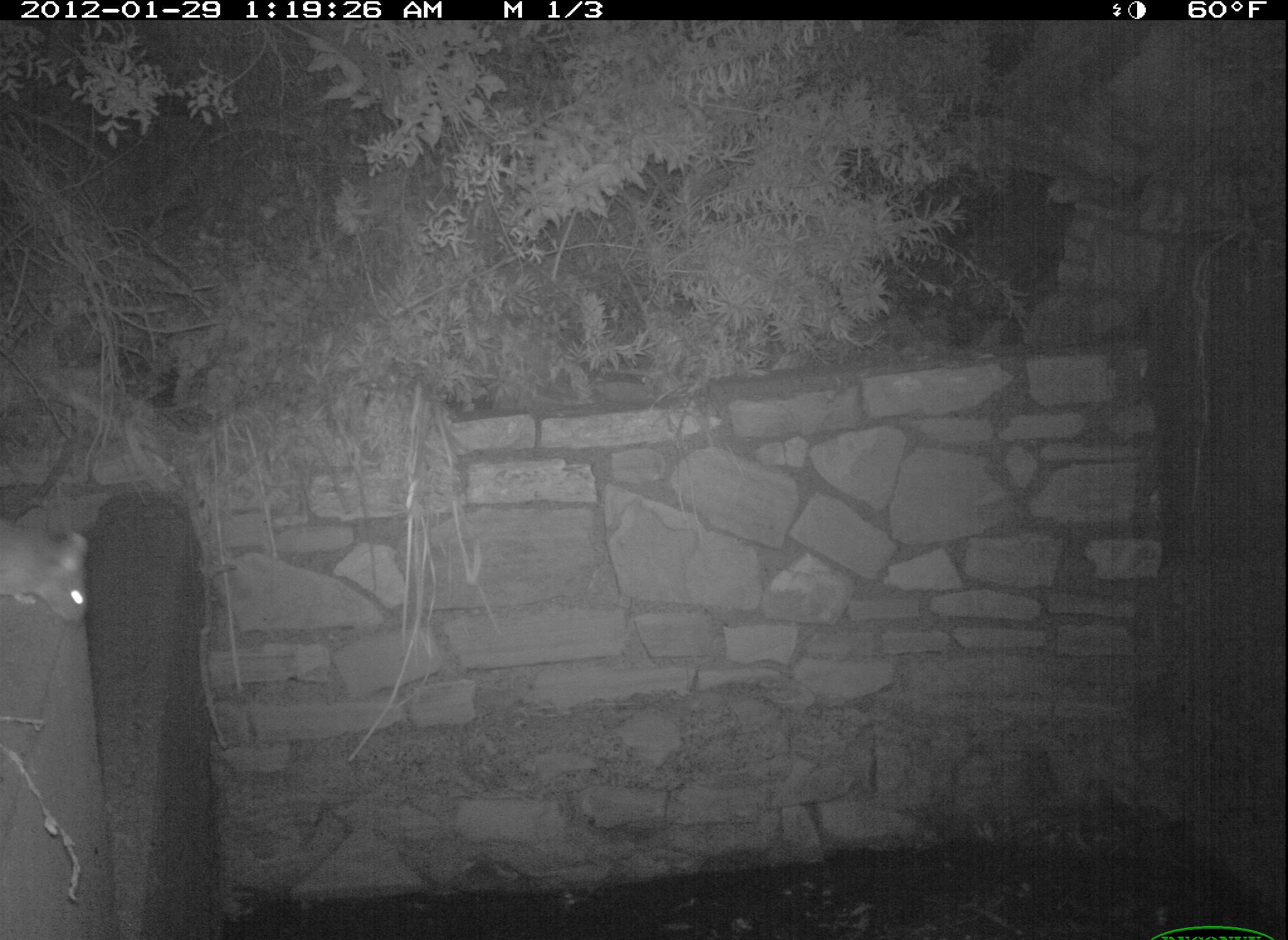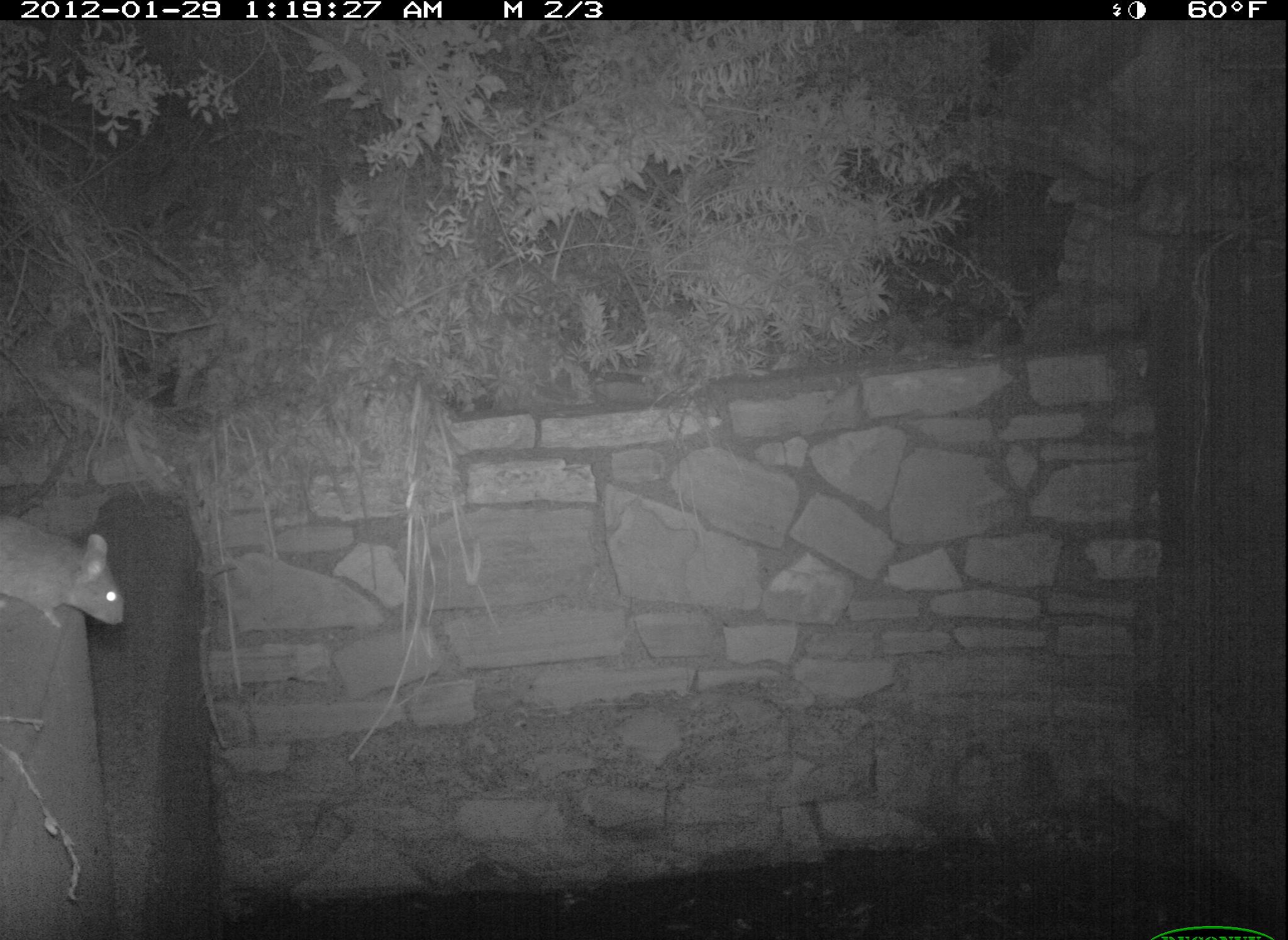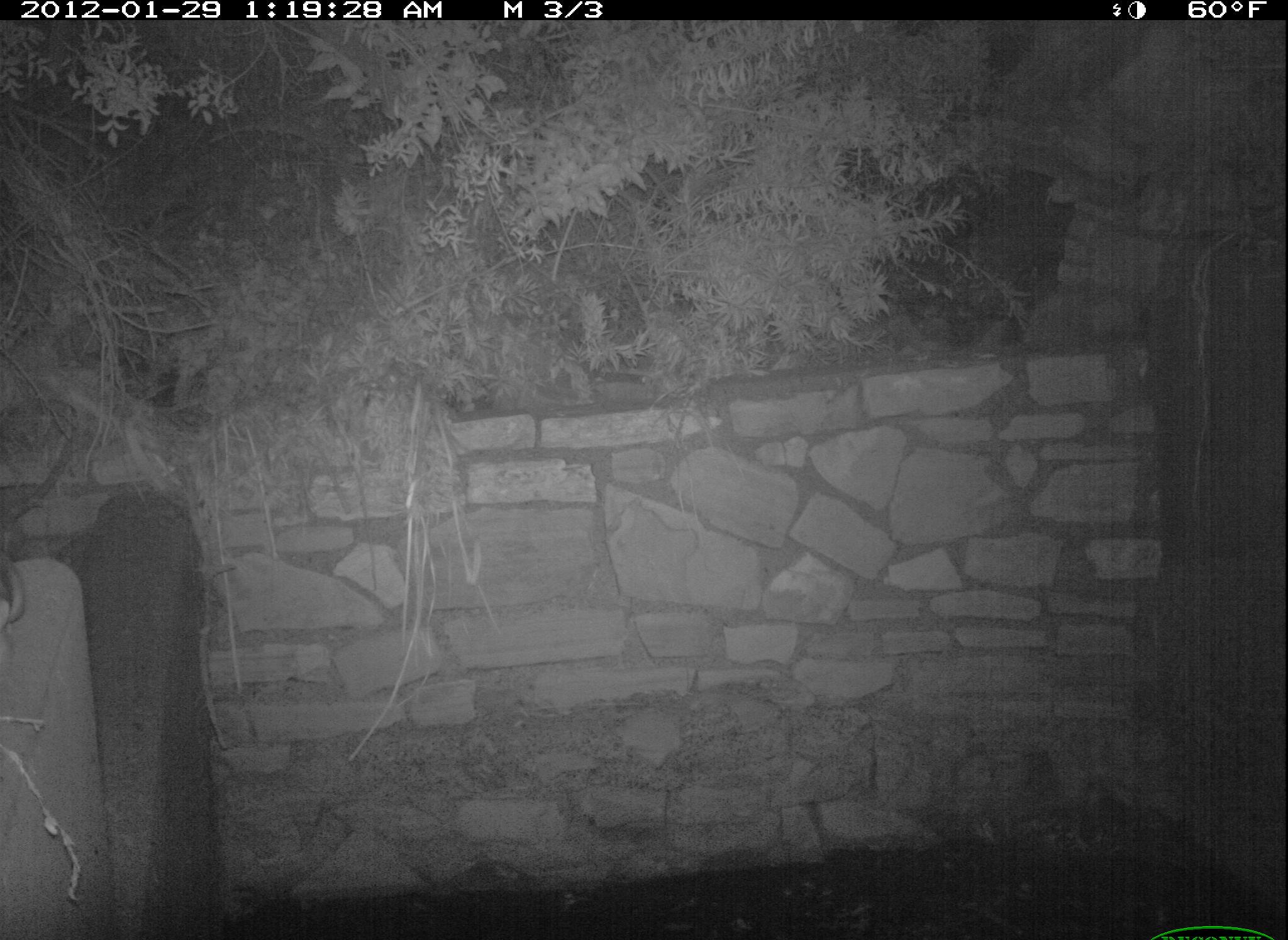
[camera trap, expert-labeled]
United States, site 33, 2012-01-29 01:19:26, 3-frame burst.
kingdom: Animalia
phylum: Chordata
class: Mammalia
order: Rodentia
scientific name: Rodentia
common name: rodent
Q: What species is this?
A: Rodent (Rodentia).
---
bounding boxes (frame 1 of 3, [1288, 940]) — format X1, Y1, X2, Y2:
rodent: 0, 504, 98, 631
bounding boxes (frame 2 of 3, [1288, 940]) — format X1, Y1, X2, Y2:
rodent: 0, 503, 139, 634